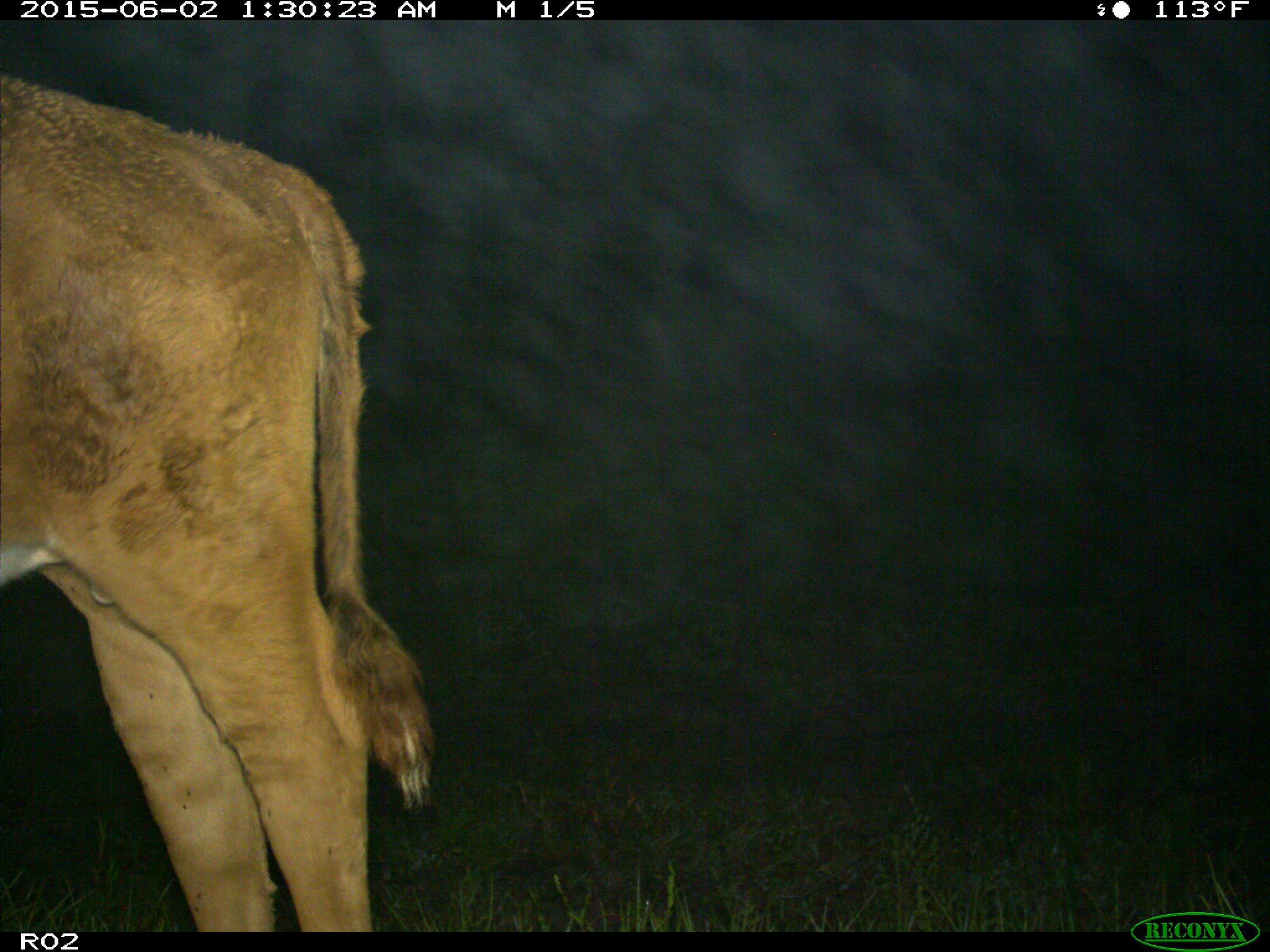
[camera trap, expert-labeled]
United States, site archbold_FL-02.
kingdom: Animalia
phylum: Chordata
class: Mammalia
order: Artiodactyla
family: Bovidae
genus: Bos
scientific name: Bos taurus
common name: domestic cow